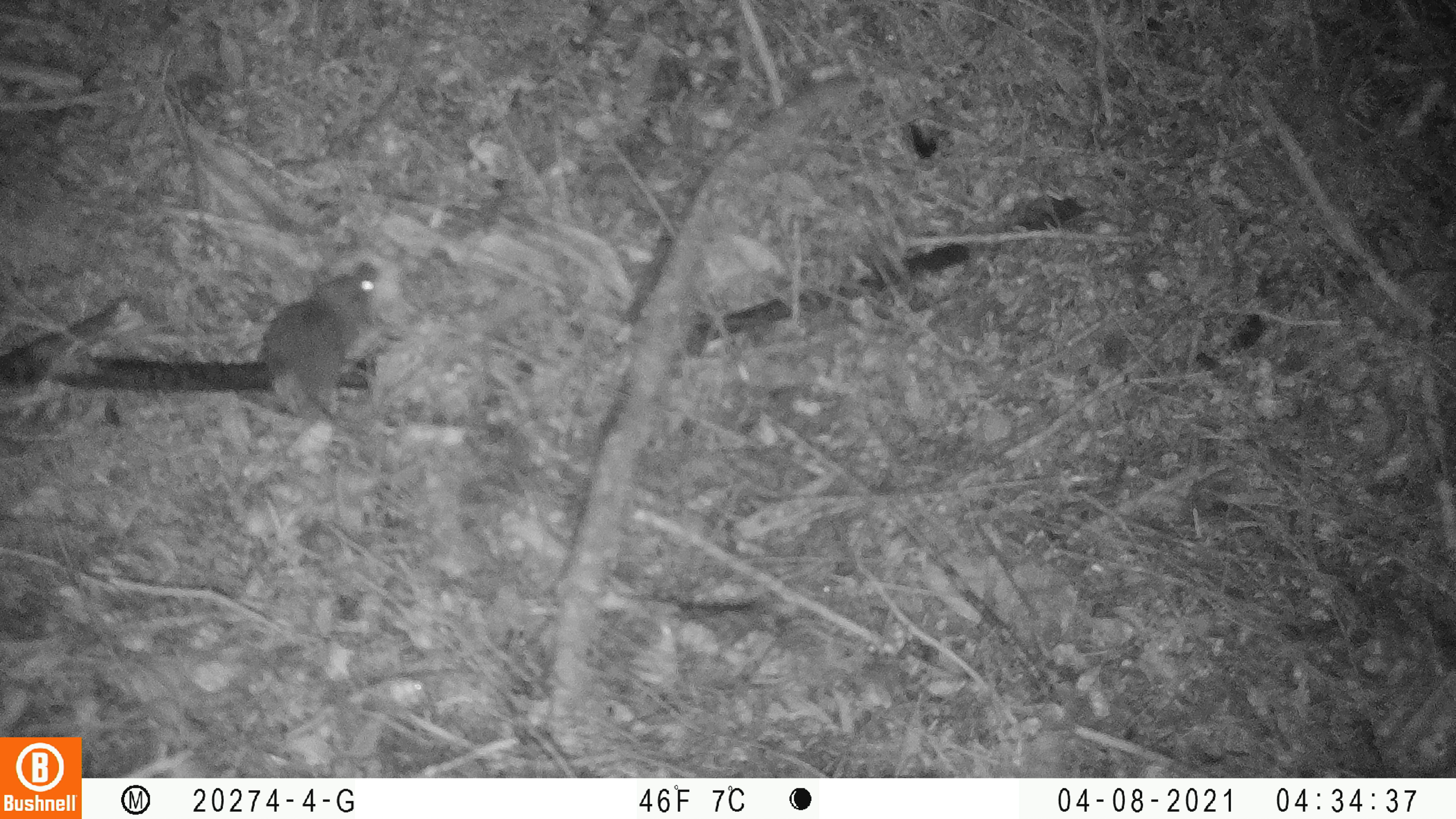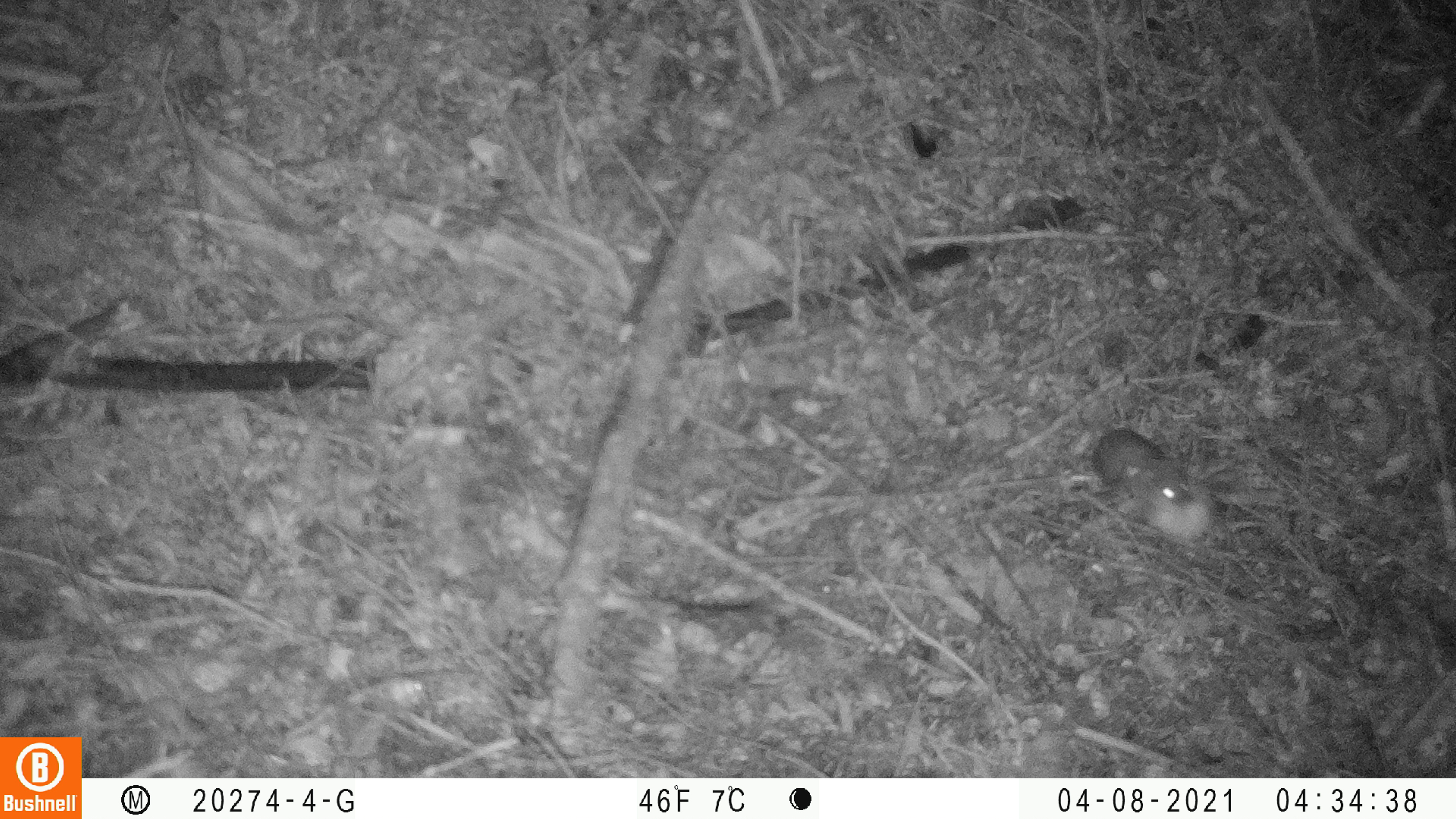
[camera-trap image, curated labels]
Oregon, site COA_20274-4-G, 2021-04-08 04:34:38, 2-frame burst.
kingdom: Animalia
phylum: Chordata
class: Mammalia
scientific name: Mammalia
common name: small mammal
Small mammal (Mammalia).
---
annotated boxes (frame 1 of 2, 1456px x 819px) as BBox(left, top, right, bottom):
small mammal: BBox(253, 256, 387, 420)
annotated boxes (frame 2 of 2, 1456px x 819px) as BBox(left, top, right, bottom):
small mammal: BBox(1088, 422, 1207, 537)